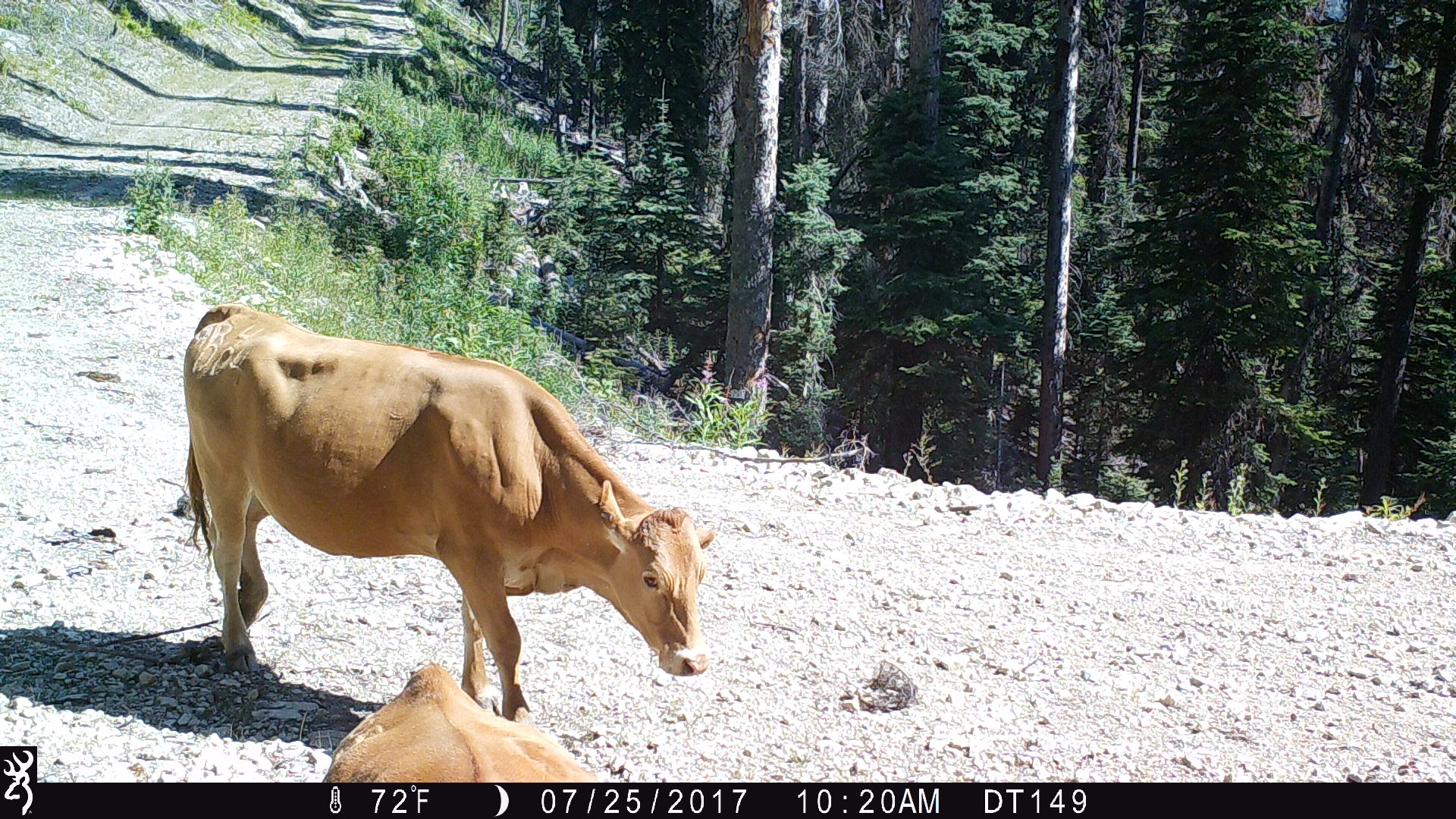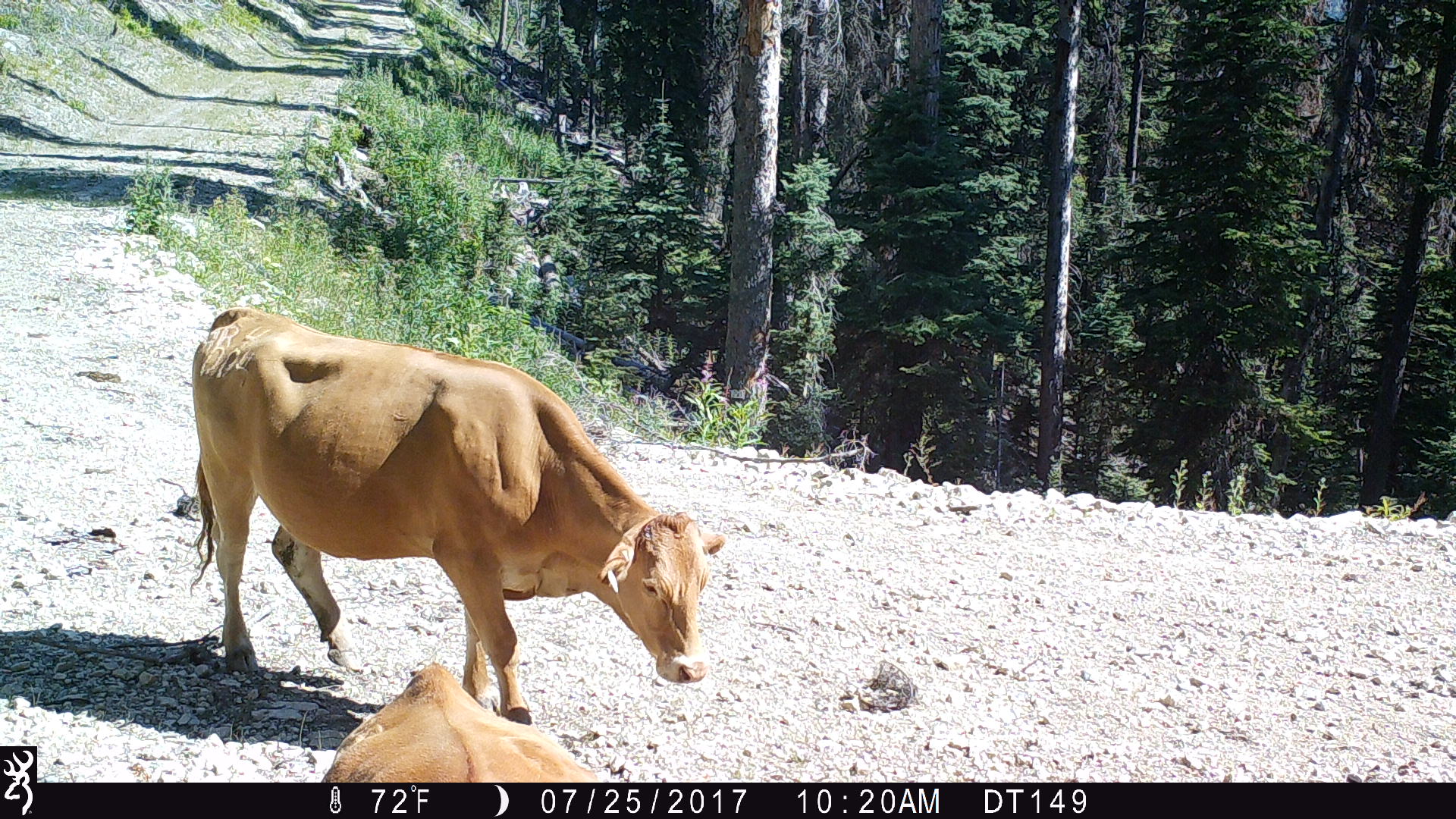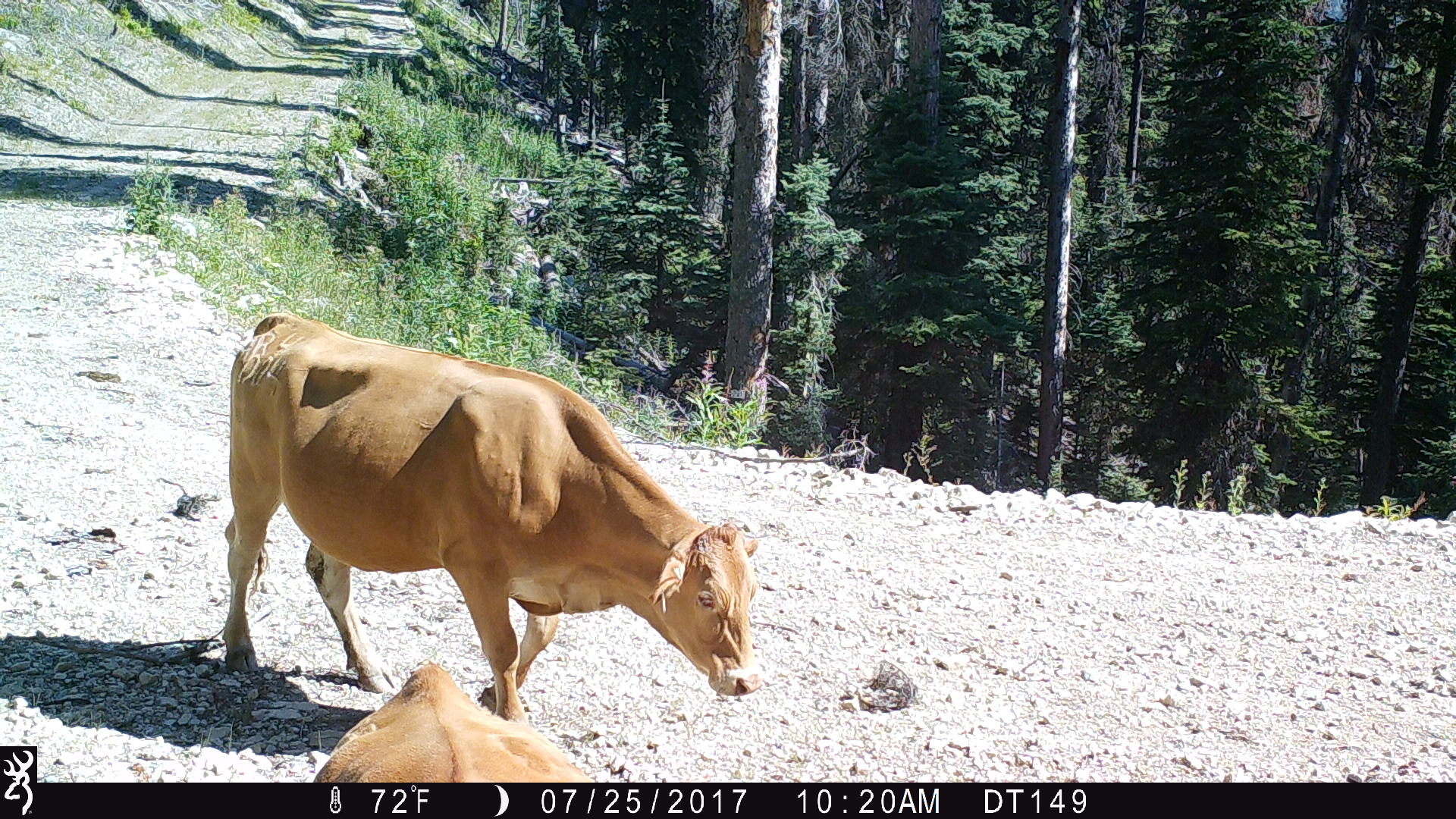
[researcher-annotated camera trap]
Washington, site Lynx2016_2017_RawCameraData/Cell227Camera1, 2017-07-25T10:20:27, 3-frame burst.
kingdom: Animalia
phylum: Chordata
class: Mammalia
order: Artiodactyla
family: Bovidae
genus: Bos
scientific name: Bos taurus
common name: domestic cattle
Domestic cattle (Bos taurus). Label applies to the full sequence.